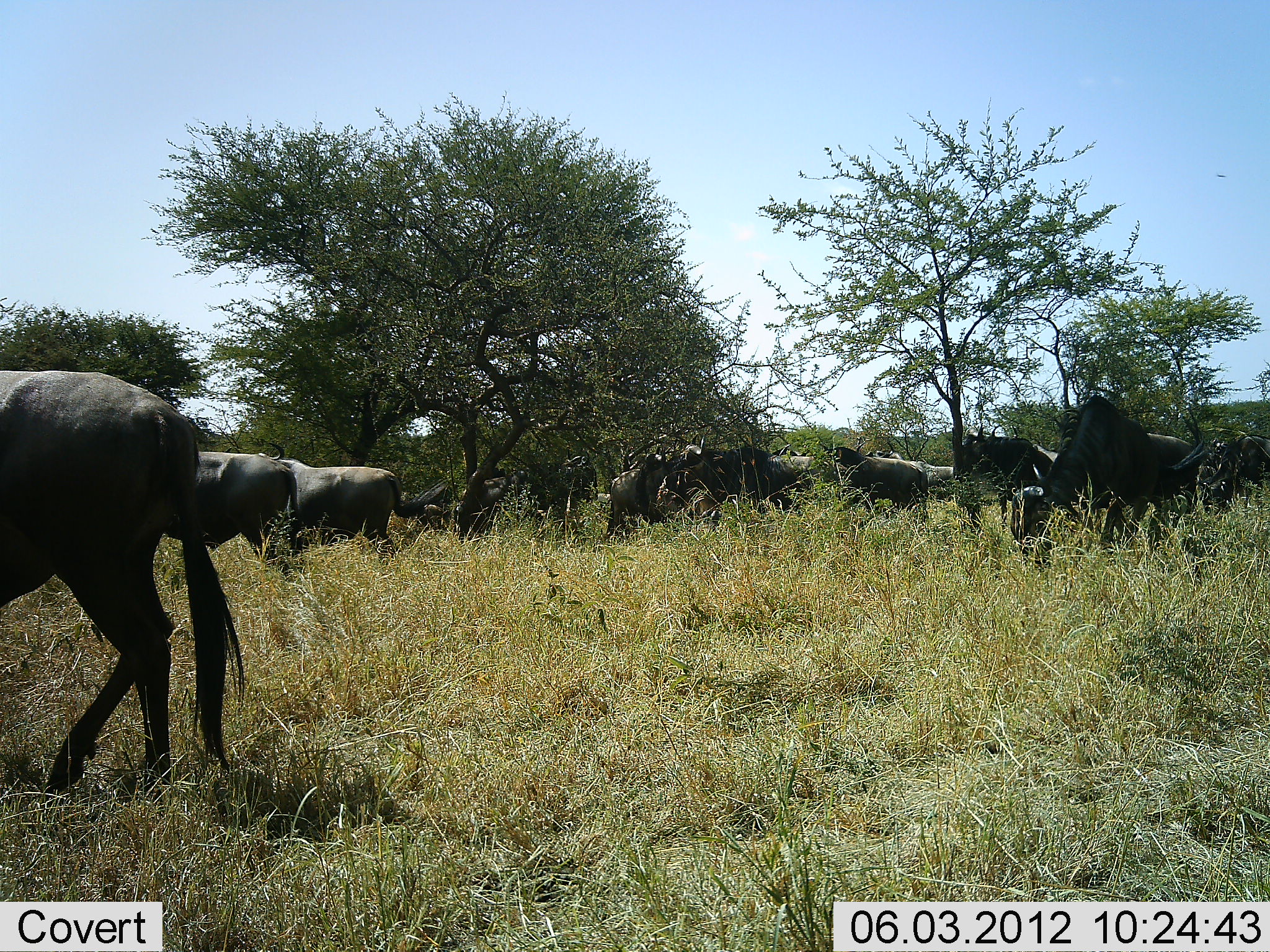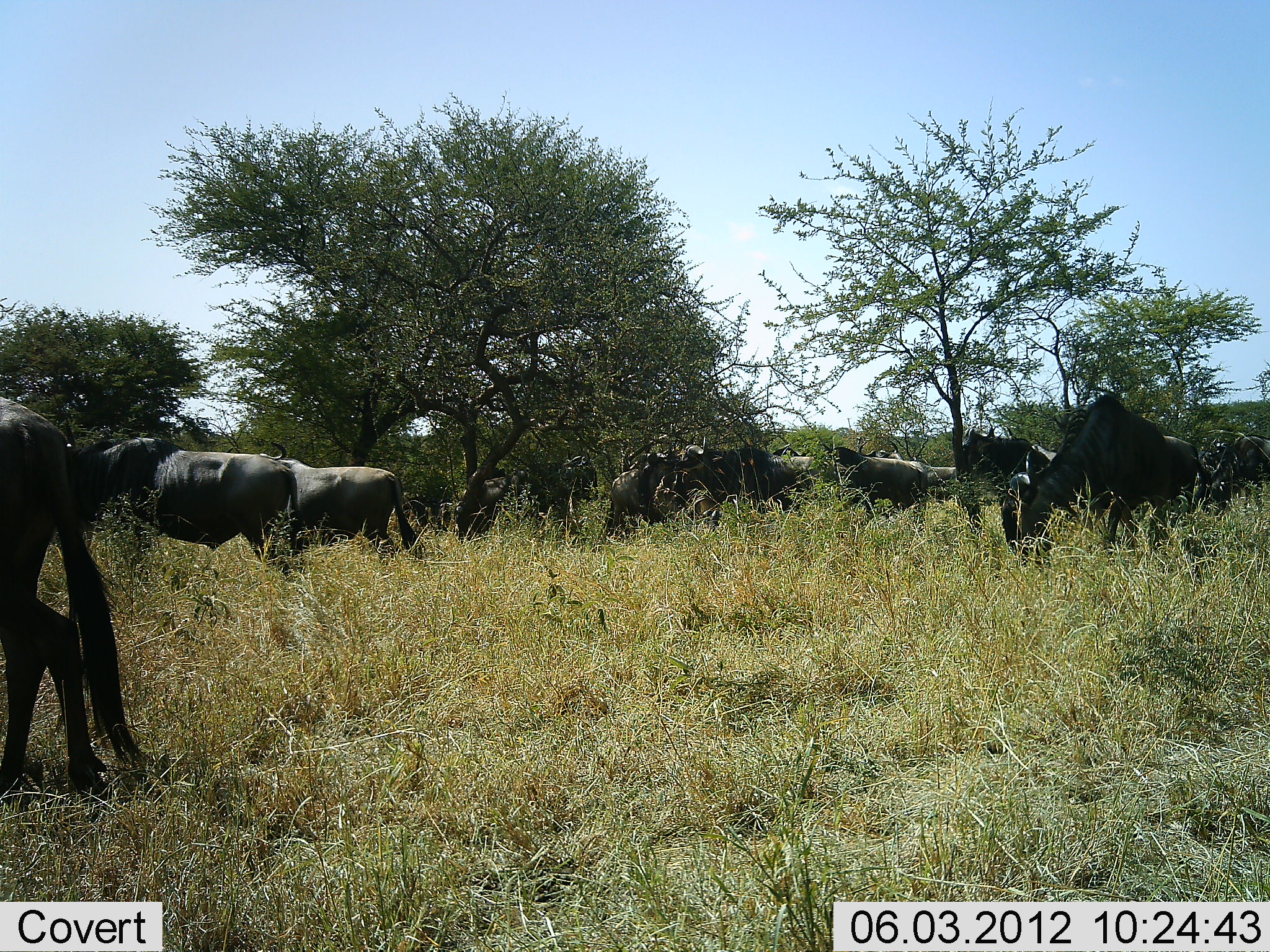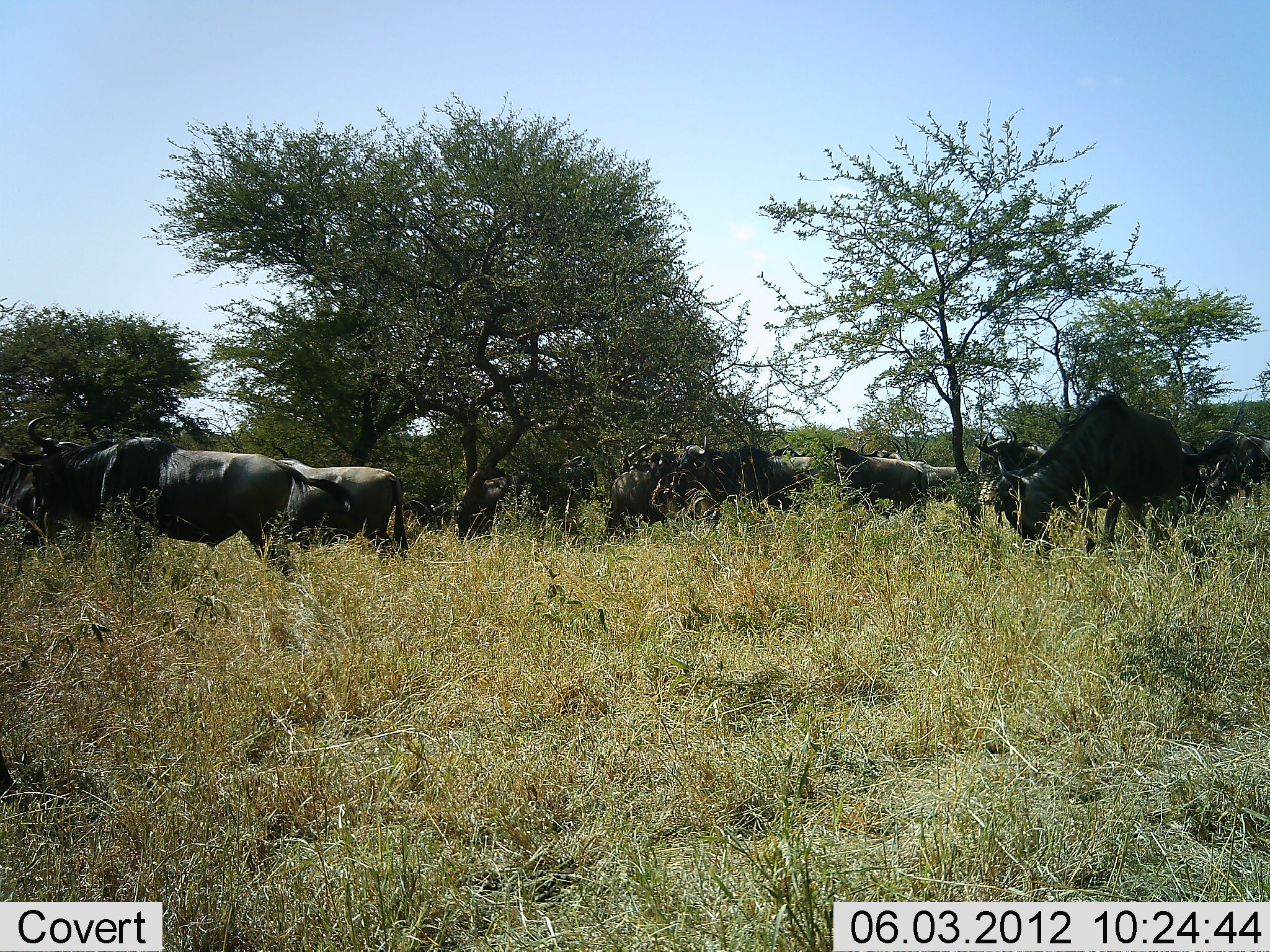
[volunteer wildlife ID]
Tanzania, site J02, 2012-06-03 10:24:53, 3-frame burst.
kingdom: Animalia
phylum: Chordata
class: Mammalia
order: Artiodactyla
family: Bovidae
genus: Connochaetes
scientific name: Connochaetes taurinus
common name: blue wildebeest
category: wildebeest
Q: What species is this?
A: Wildebeest (blue wildebeest) (Connochaetes taurinus).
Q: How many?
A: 11-50.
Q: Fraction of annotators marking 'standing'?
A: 60%.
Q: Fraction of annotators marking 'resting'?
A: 10%.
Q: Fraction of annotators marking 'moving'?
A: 80%.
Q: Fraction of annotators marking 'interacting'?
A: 0%.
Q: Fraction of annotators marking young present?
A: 0%.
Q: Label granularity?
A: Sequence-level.